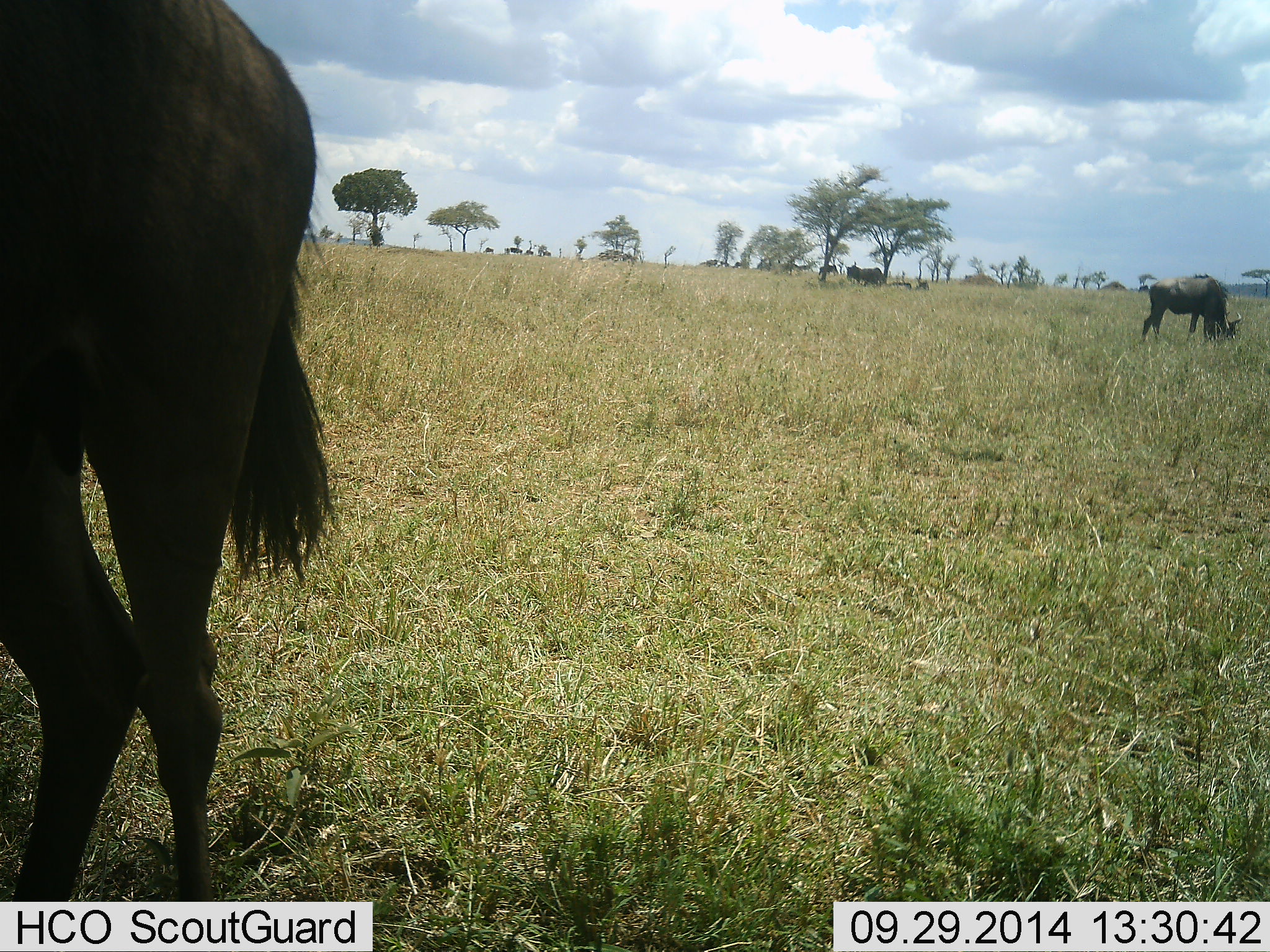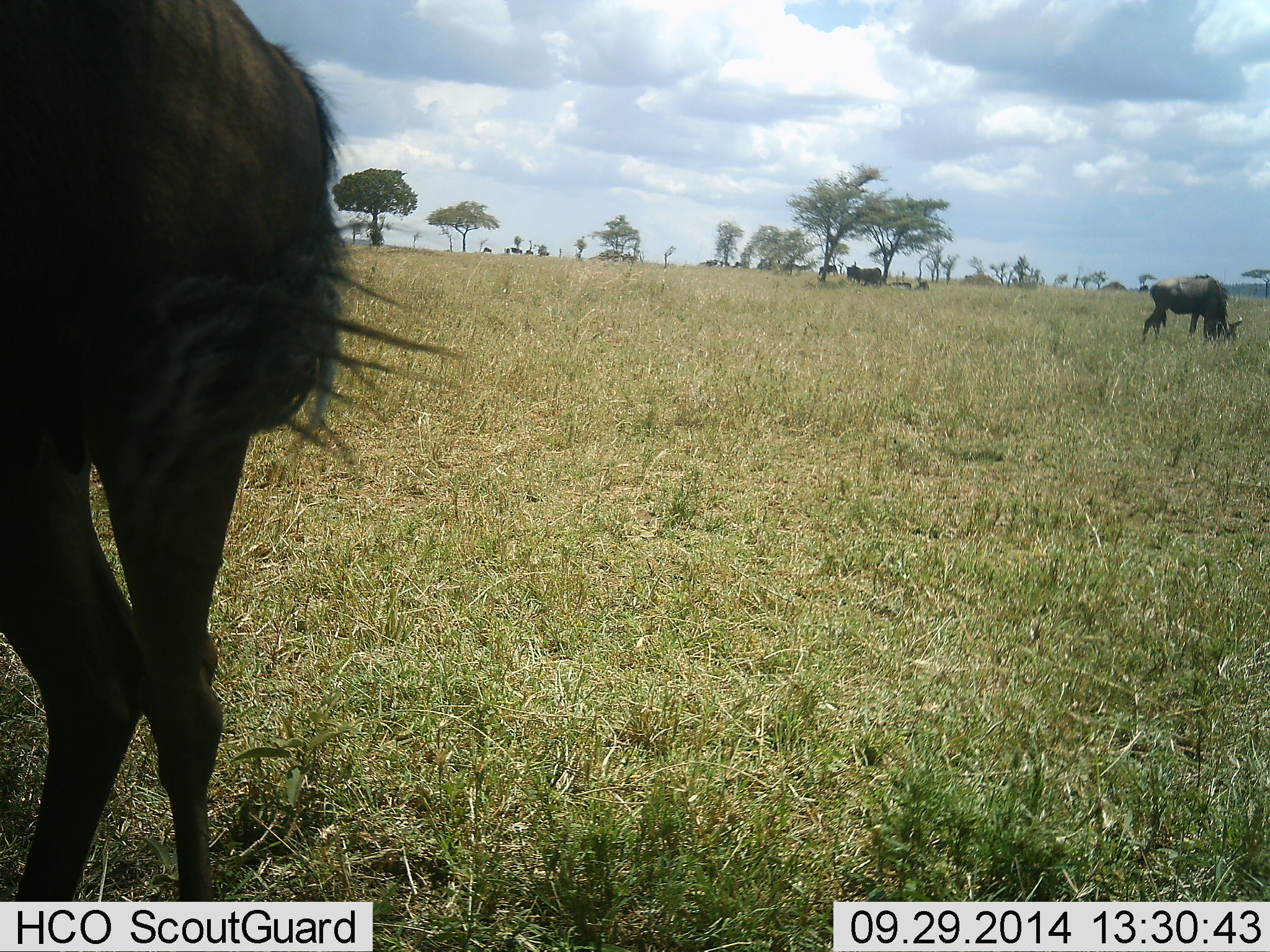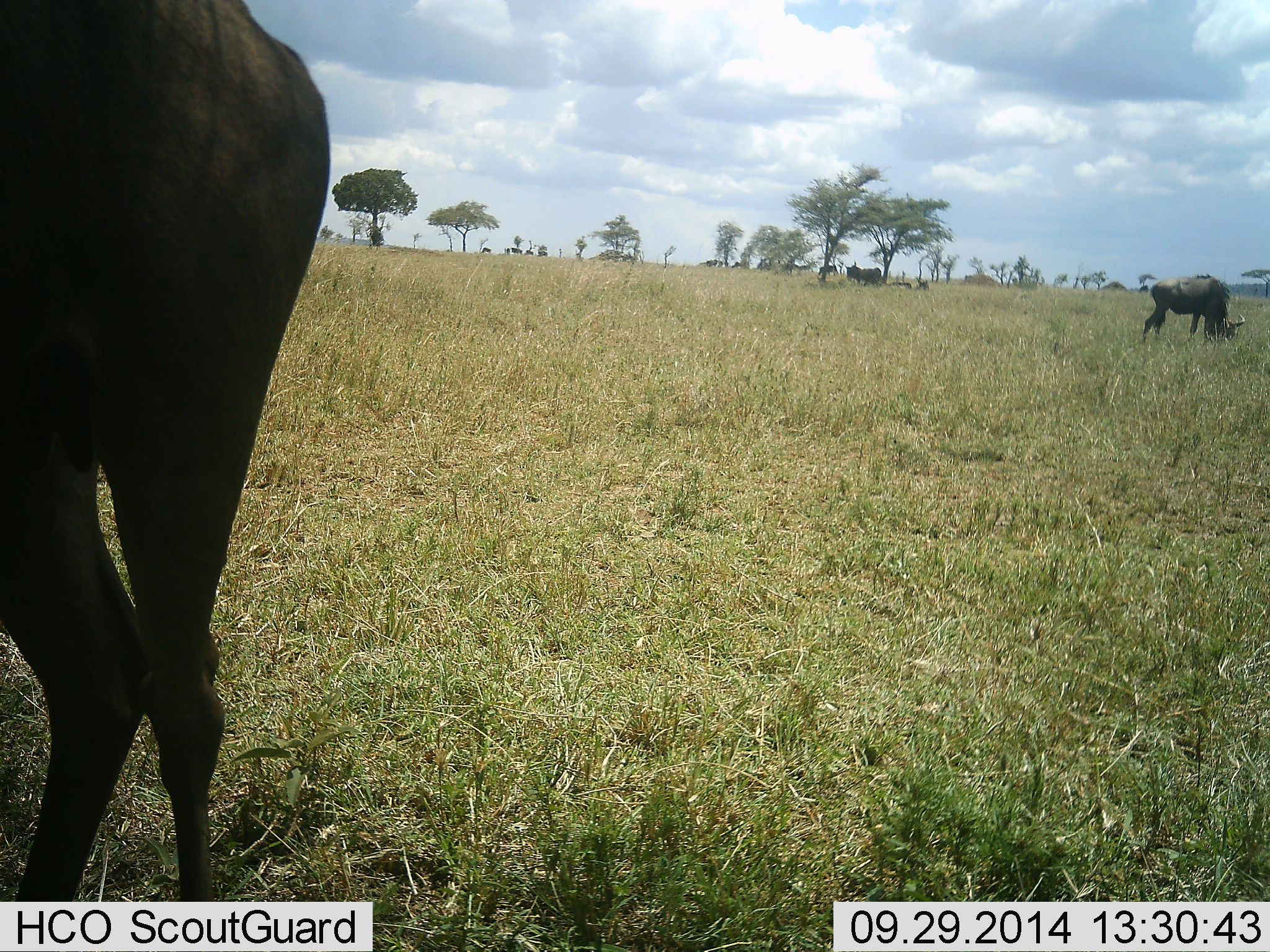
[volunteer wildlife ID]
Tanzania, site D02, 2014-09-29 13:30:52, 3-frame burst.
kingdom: Animalia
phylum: Chordata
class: Mammalia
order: Artiodactyla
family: Bovidae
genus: Connochaetes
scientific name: Connochaetes taurinus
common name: blue wildebeest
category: wildebeest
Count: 4.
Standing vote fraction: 50%.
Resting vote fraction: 30%.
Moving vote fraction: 20%.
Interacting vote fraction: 10%.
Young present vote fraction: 0%.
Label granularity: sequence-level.